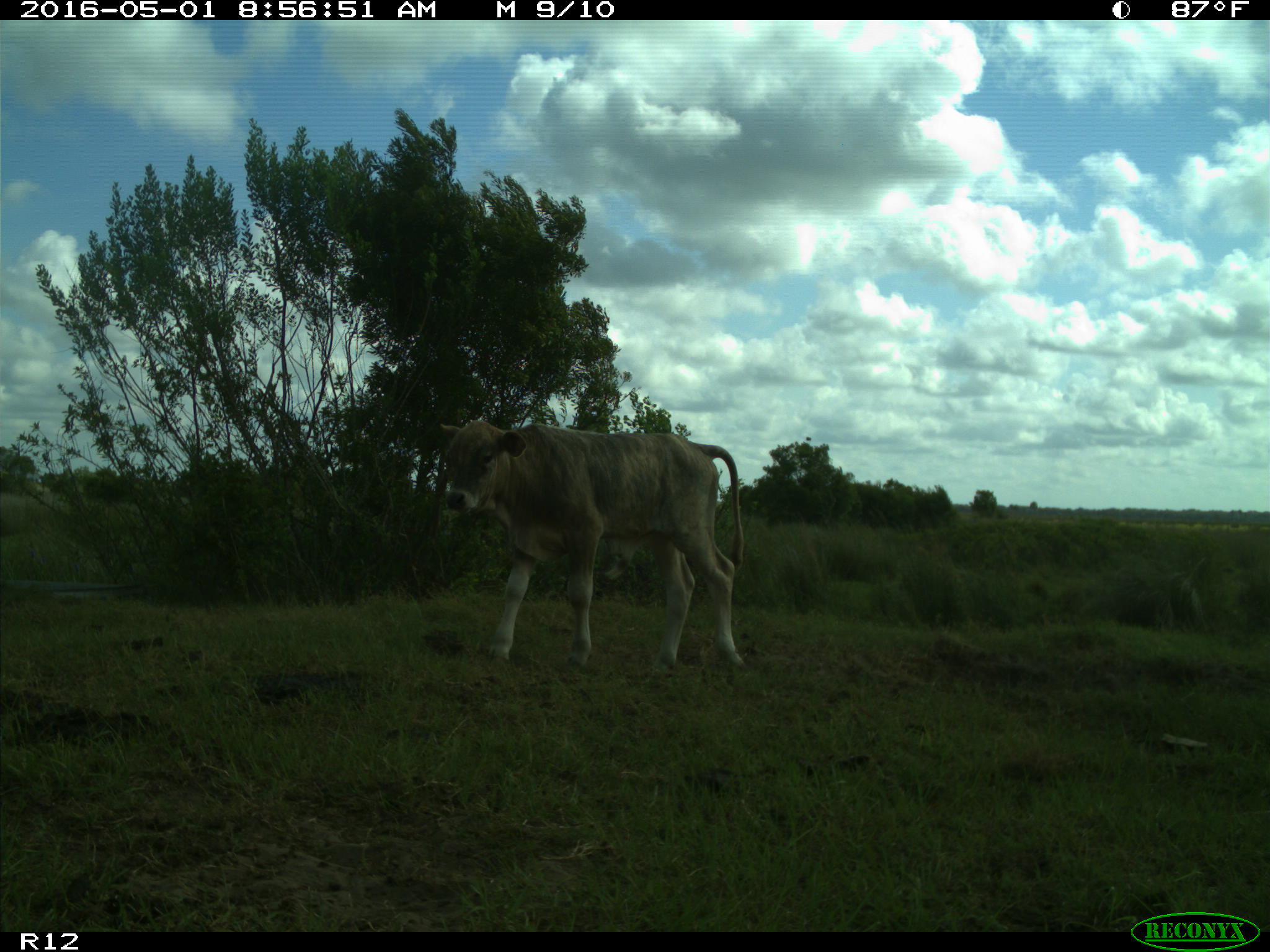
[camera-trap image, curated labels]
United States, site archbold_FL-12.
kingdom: Animalia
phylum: Chordata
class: Mammalia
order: Artiodactyla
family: Bovidae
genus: Bos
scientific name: Bos taurus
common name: domestic cow